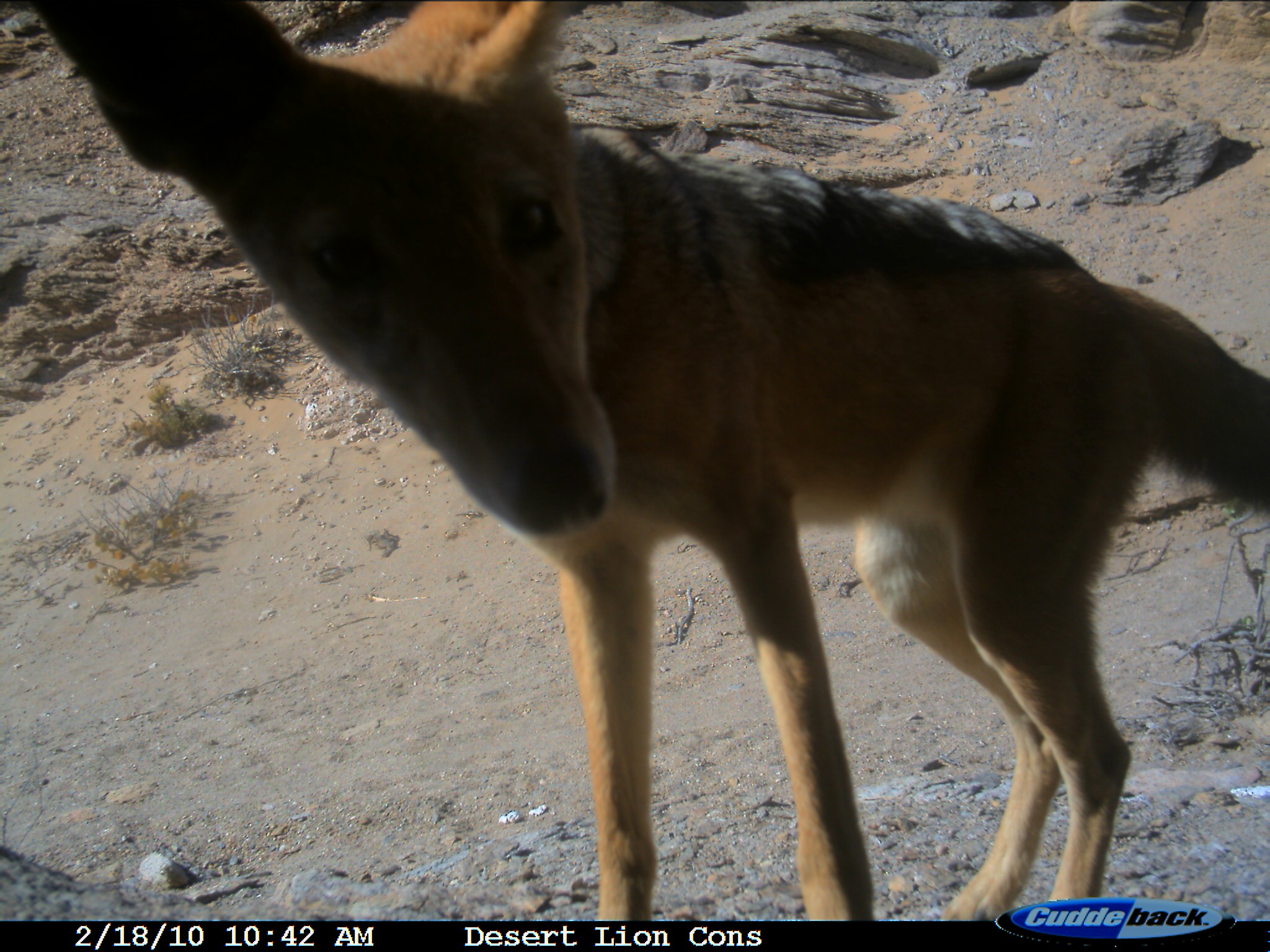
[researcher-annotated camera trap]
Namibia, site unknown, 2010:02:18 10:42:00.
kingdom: Animalia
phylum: Chordata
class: Mammalia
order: Carnivora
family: Canidae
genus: Lupulella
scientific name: Lupulella mesomelas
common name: black-backed jackal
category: canis mesomelas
Canis mesomelas (black-backed jackal) (Lupulella mesomelas).